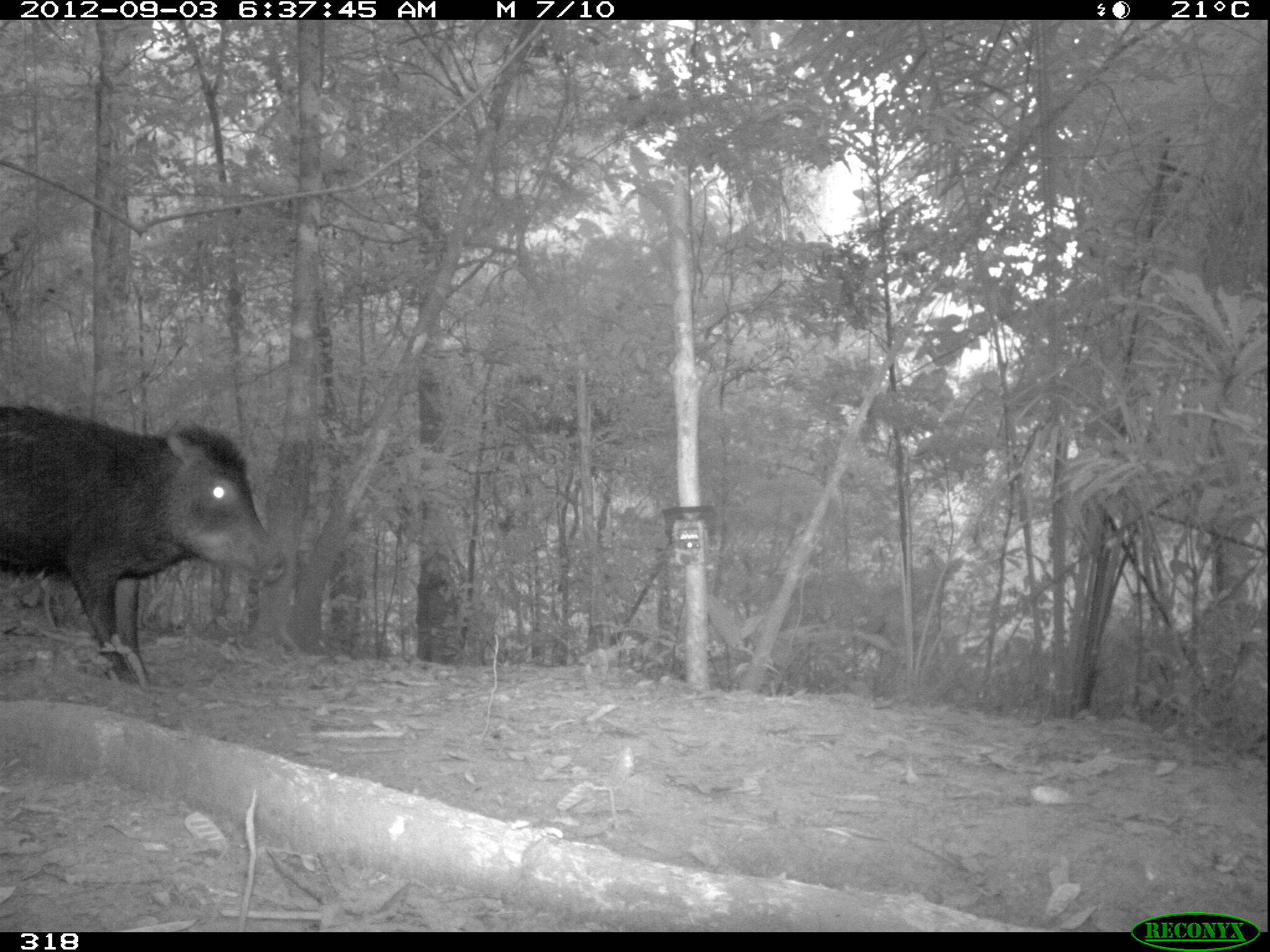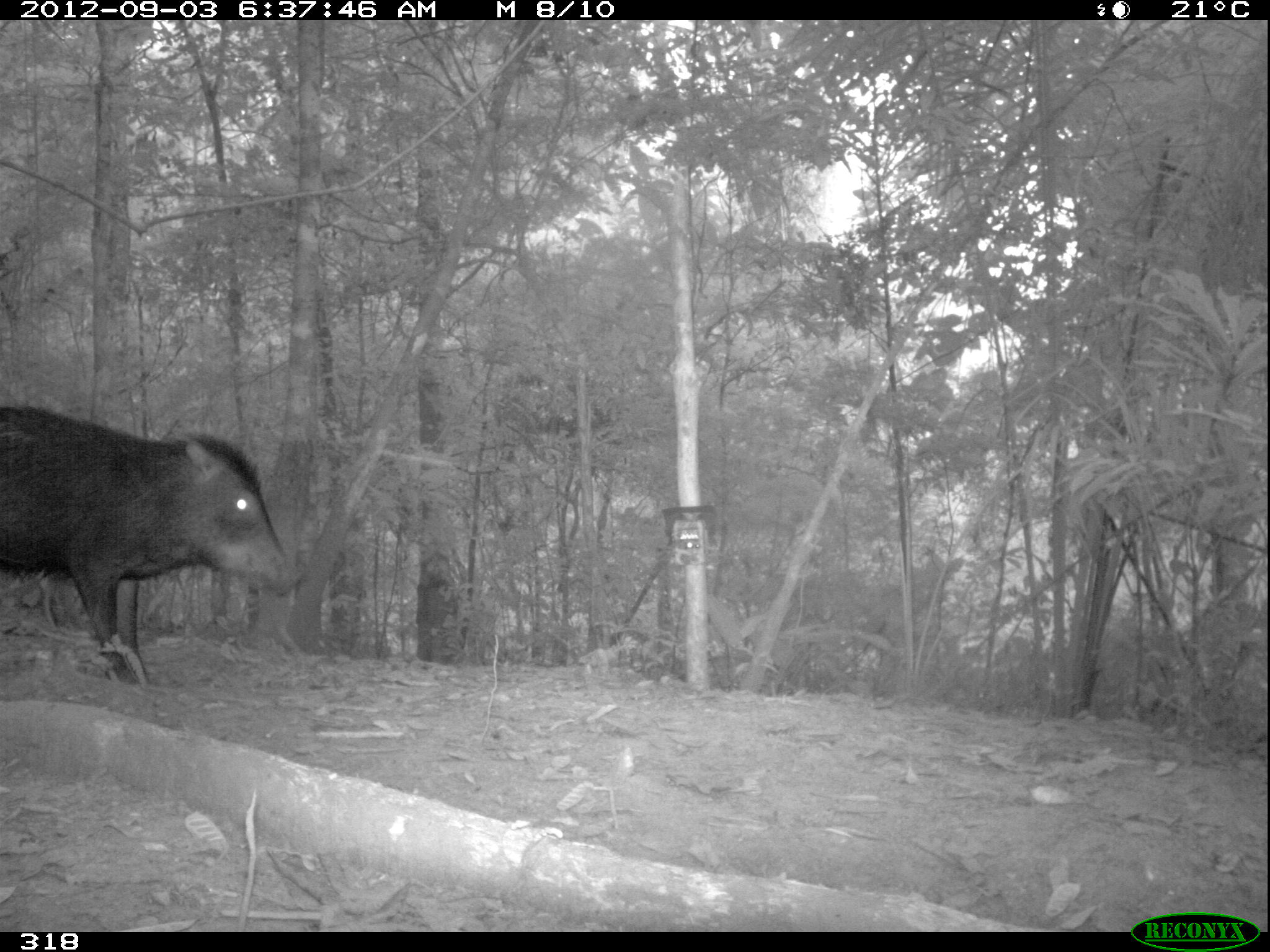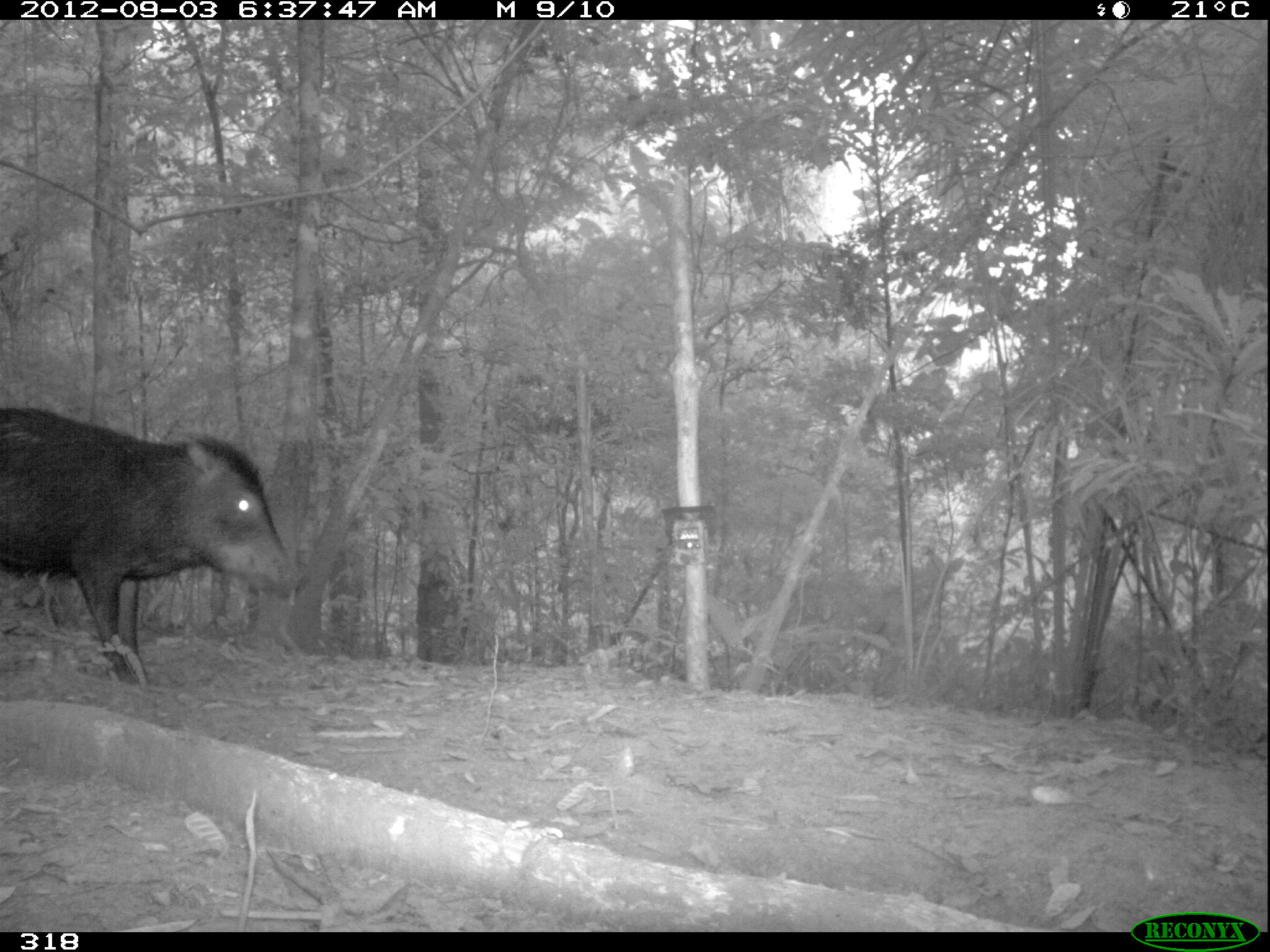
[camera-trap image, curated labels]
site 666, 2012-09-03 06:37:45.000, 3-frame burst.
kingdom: Animalia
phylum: Chordata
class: Mammalia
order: Artiodactyla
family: Tayassuidae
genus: Tayassu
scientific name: Tayassu pecari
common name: white-lipped peccary